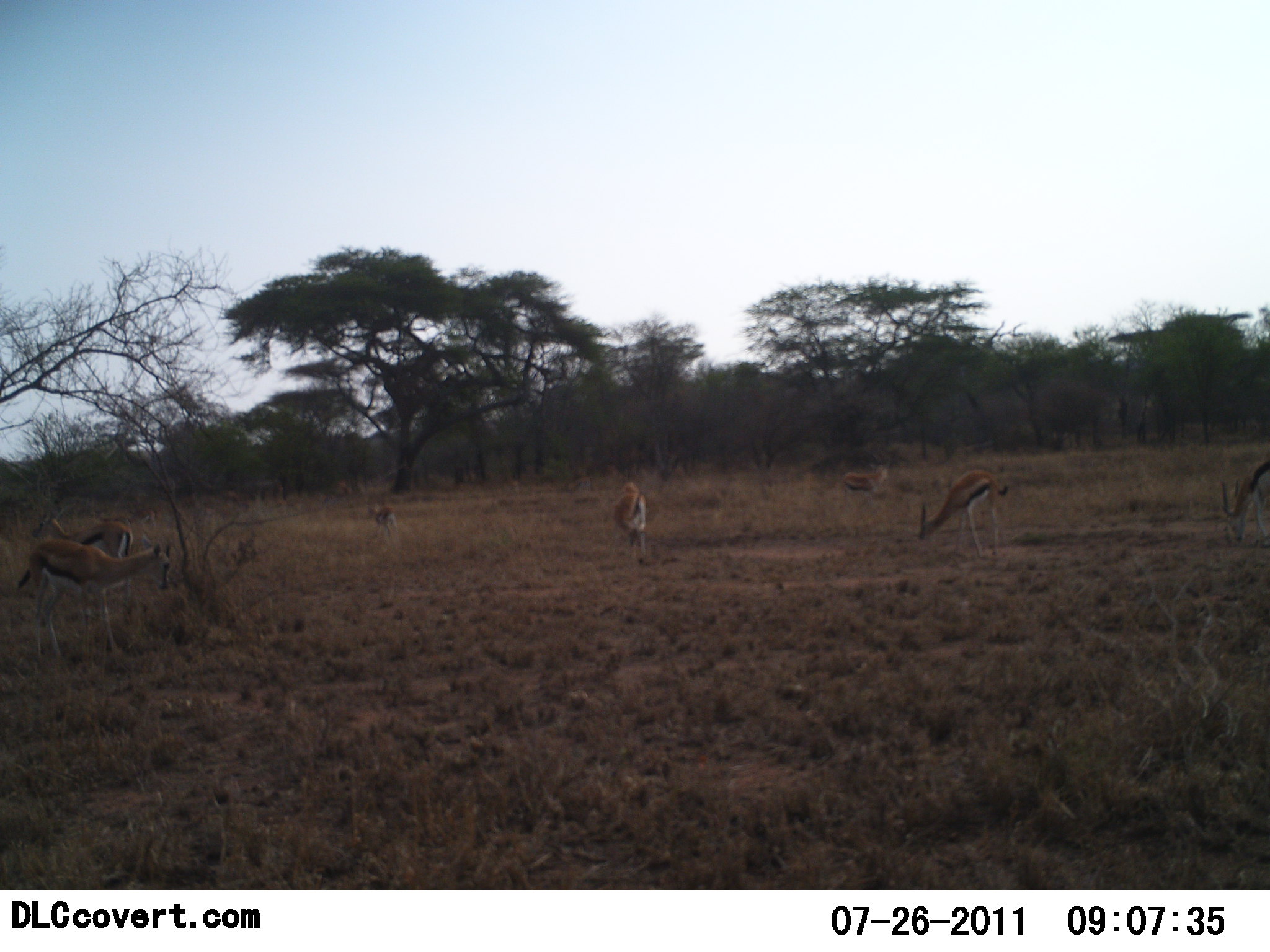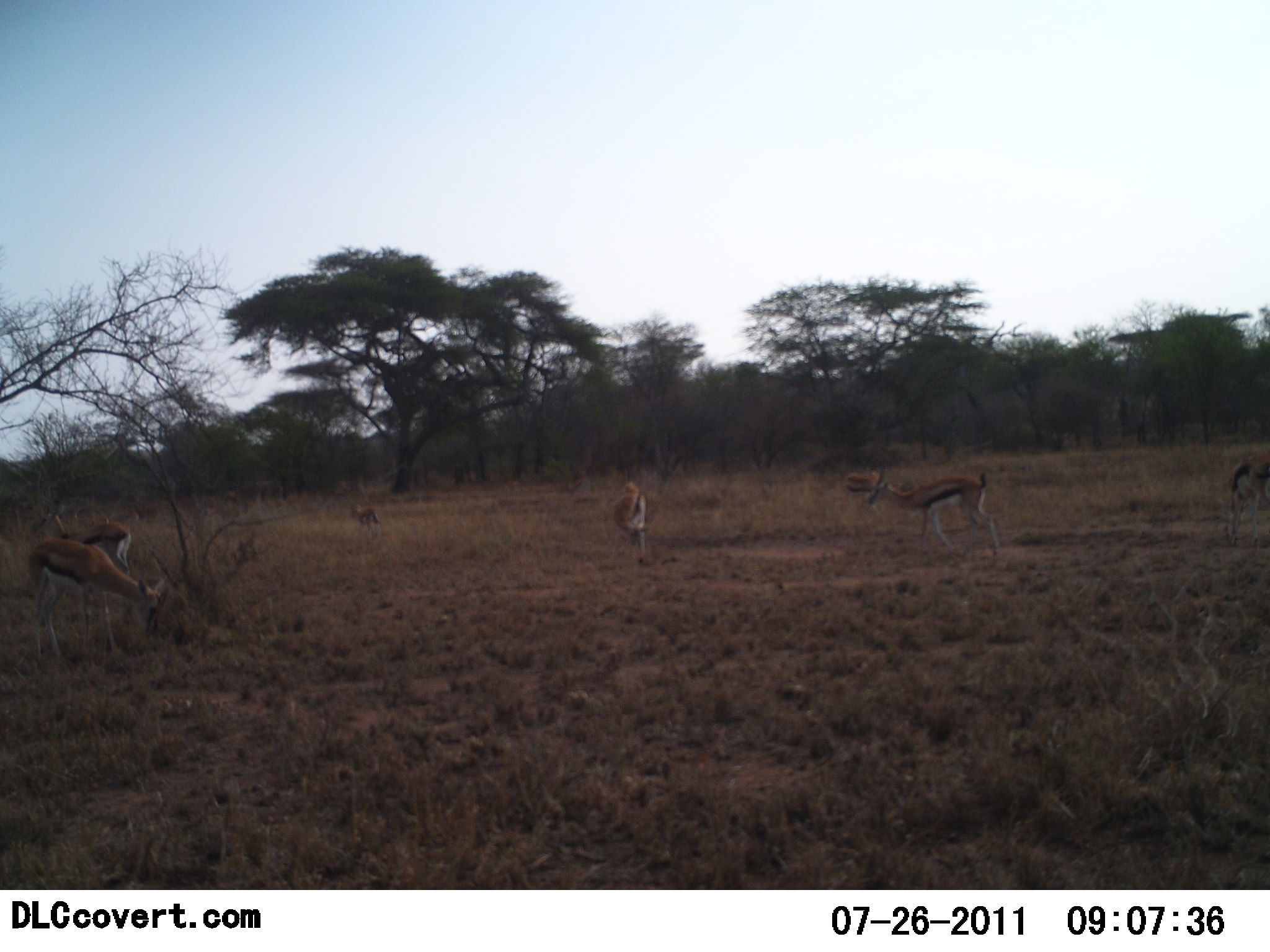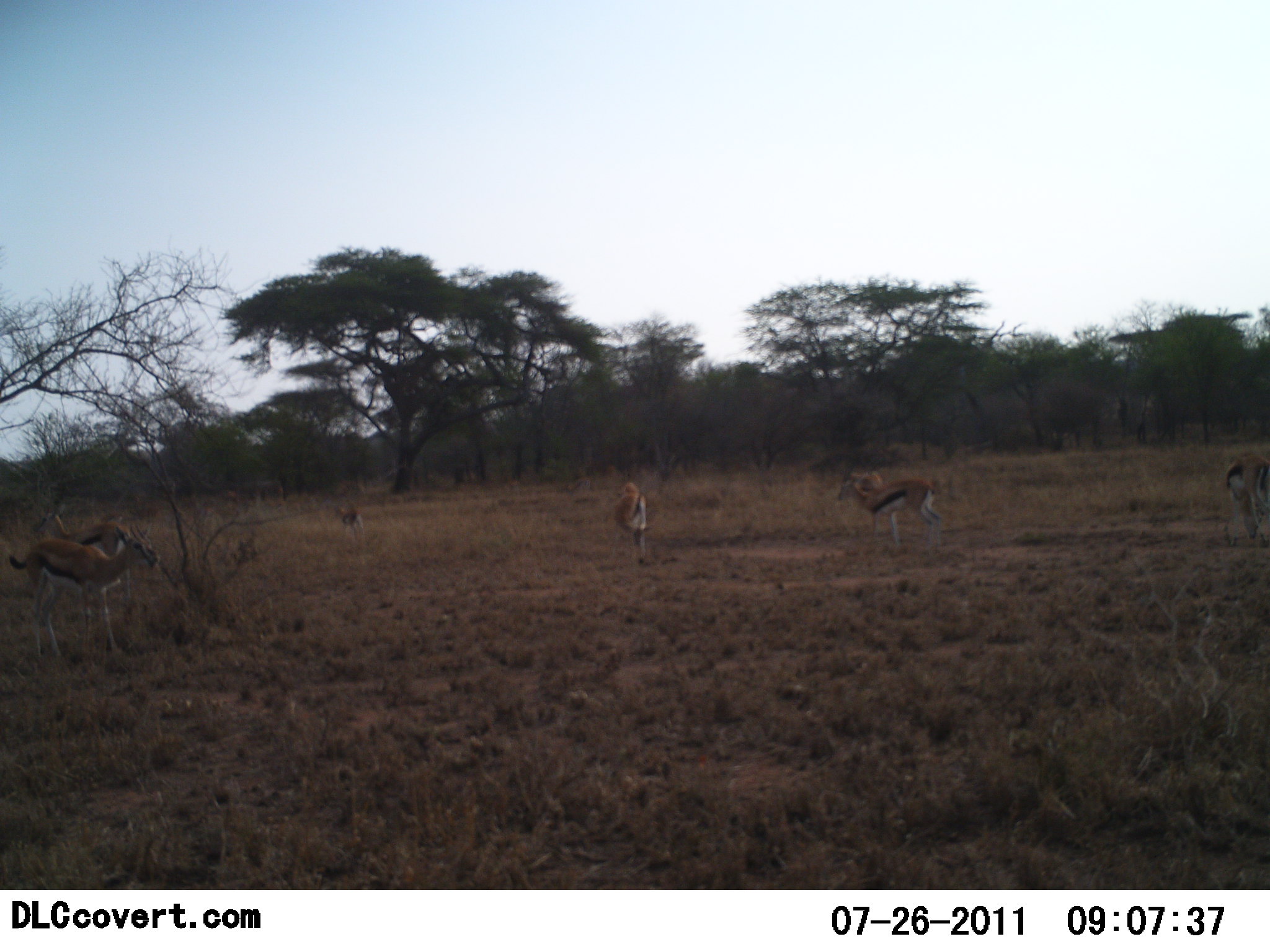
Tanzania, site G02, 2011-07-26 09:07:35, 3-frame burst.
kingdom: Animalia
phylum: Chordata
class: Mammalia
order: Artiodactyla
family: Bovidae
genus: Eudorcas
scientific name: Eudorcas thomsonii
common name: thomson's gazelle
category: gazellethomsons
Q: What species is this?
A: Gazellethomsons (thomson's gazelle) (Eudorcas thomsonii).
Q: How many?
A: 7.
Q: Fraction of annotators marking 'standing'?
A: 46%.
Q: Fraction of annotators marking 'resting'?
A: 0%.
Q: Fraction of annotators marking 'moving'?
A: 31%.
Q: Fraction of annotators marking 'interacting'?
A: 8%.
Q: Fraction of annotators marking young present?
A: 0%.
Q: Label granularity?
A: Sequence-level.